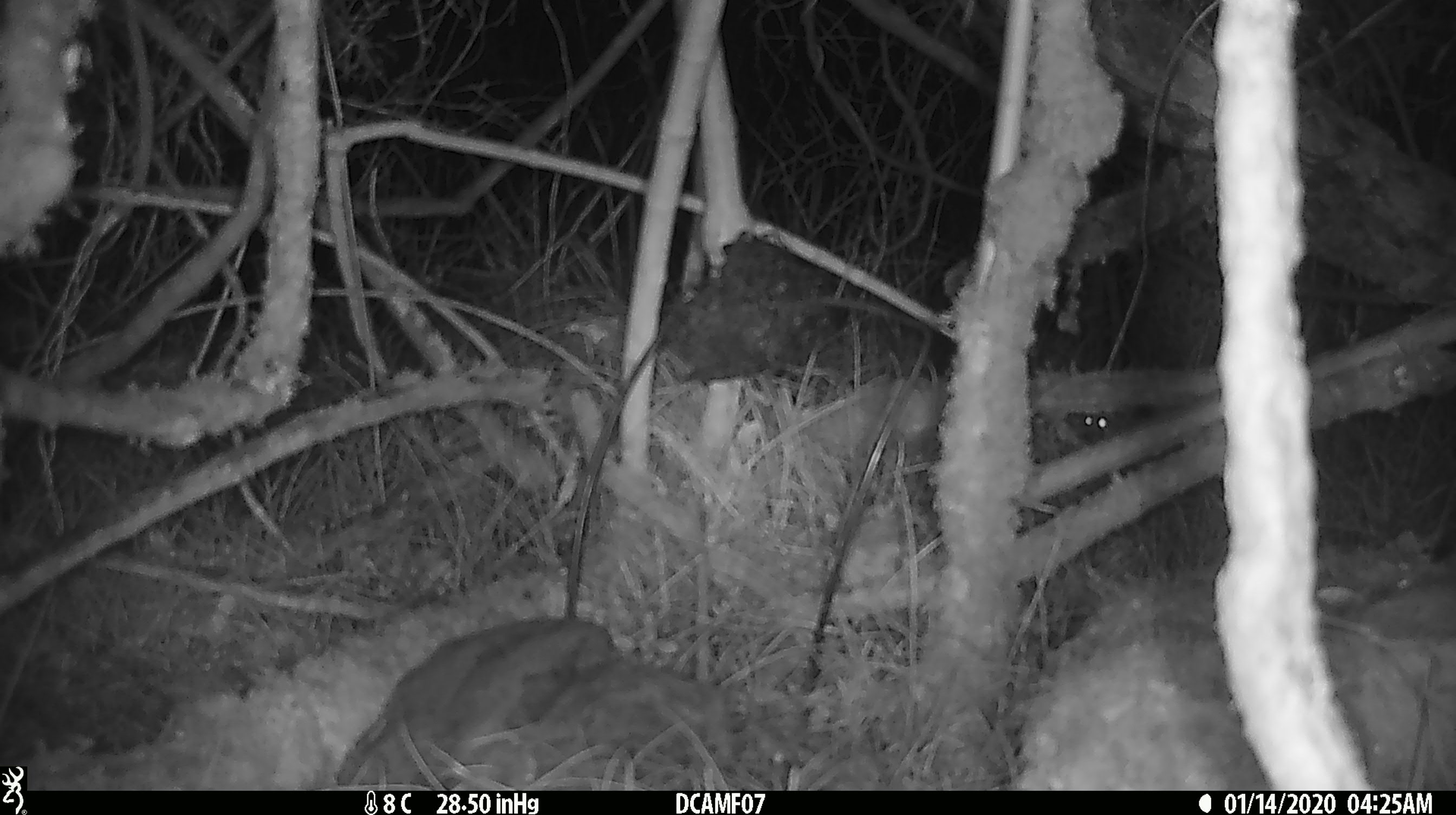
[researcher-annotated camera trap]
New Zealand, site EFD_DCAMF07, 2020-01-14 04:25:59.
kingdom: Animalia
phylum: Chordata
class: Mammalia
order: Rodentia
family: Muridae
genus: Mus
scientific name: Mus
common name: mouse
Mouse (Mus).